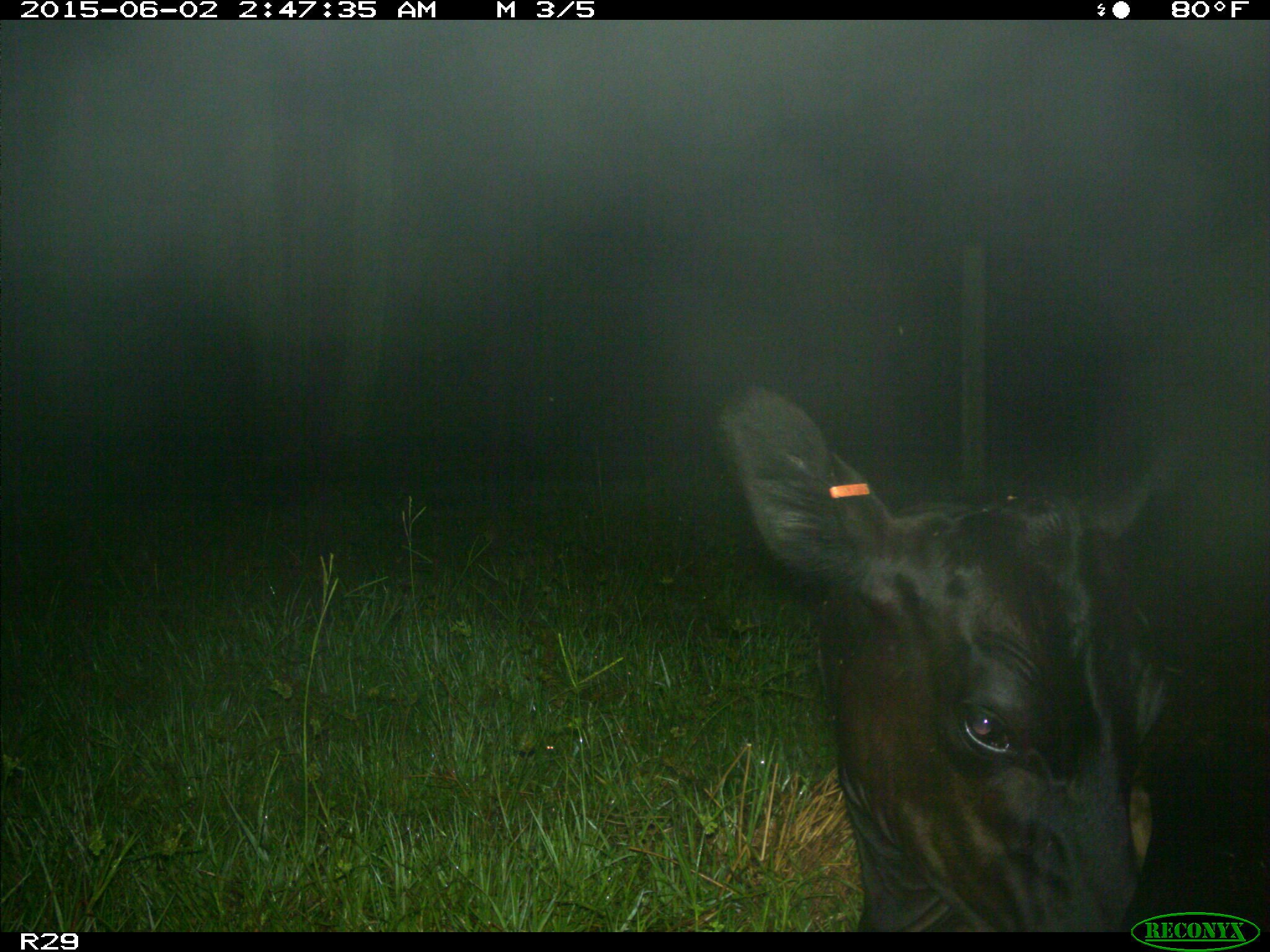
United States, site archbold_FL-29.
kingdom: Animalia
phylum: Chordata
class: Mammalia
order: Artiodactyla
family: Bovidae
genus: Bos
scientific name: Bos taurus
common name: domestic cow